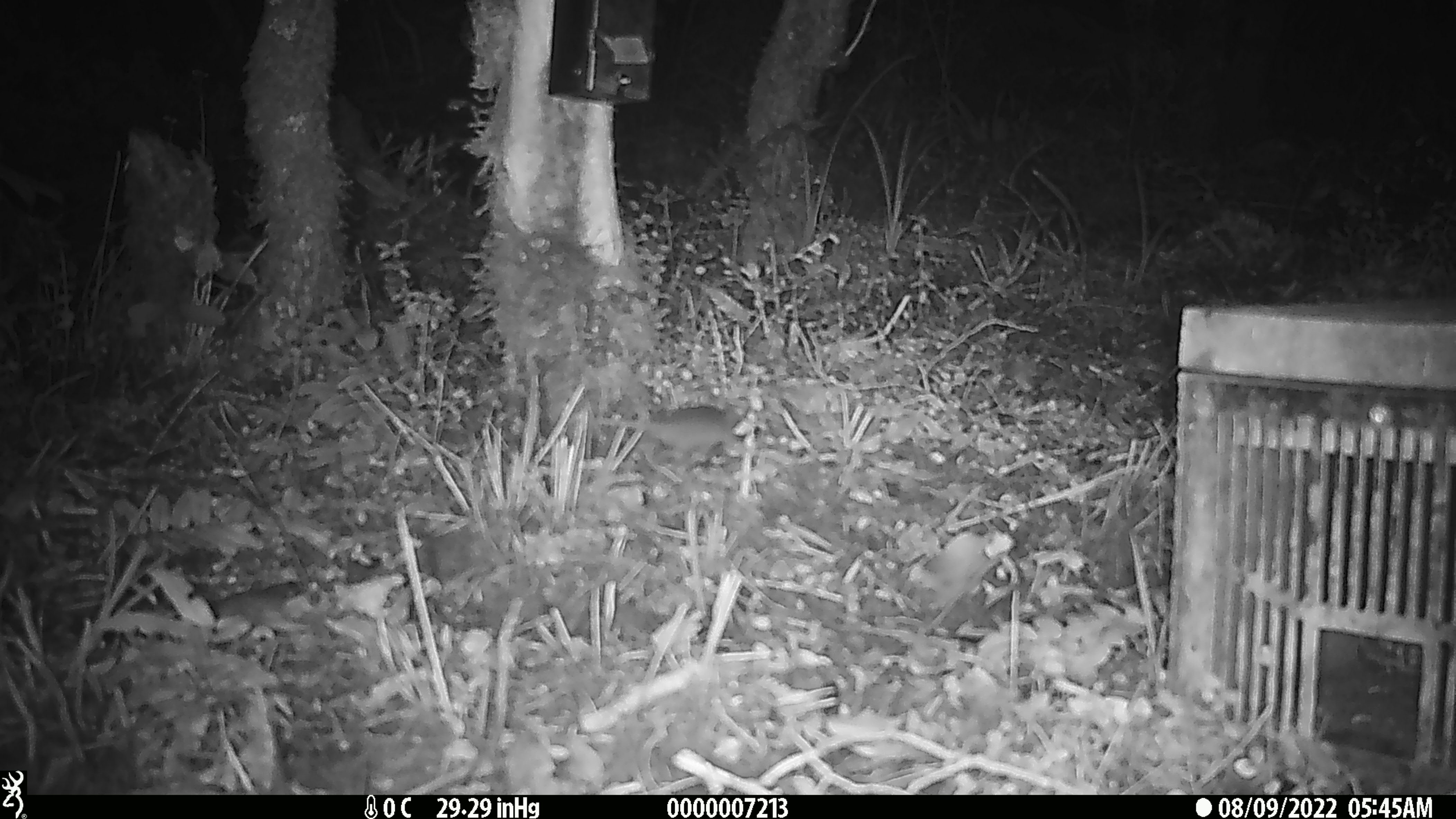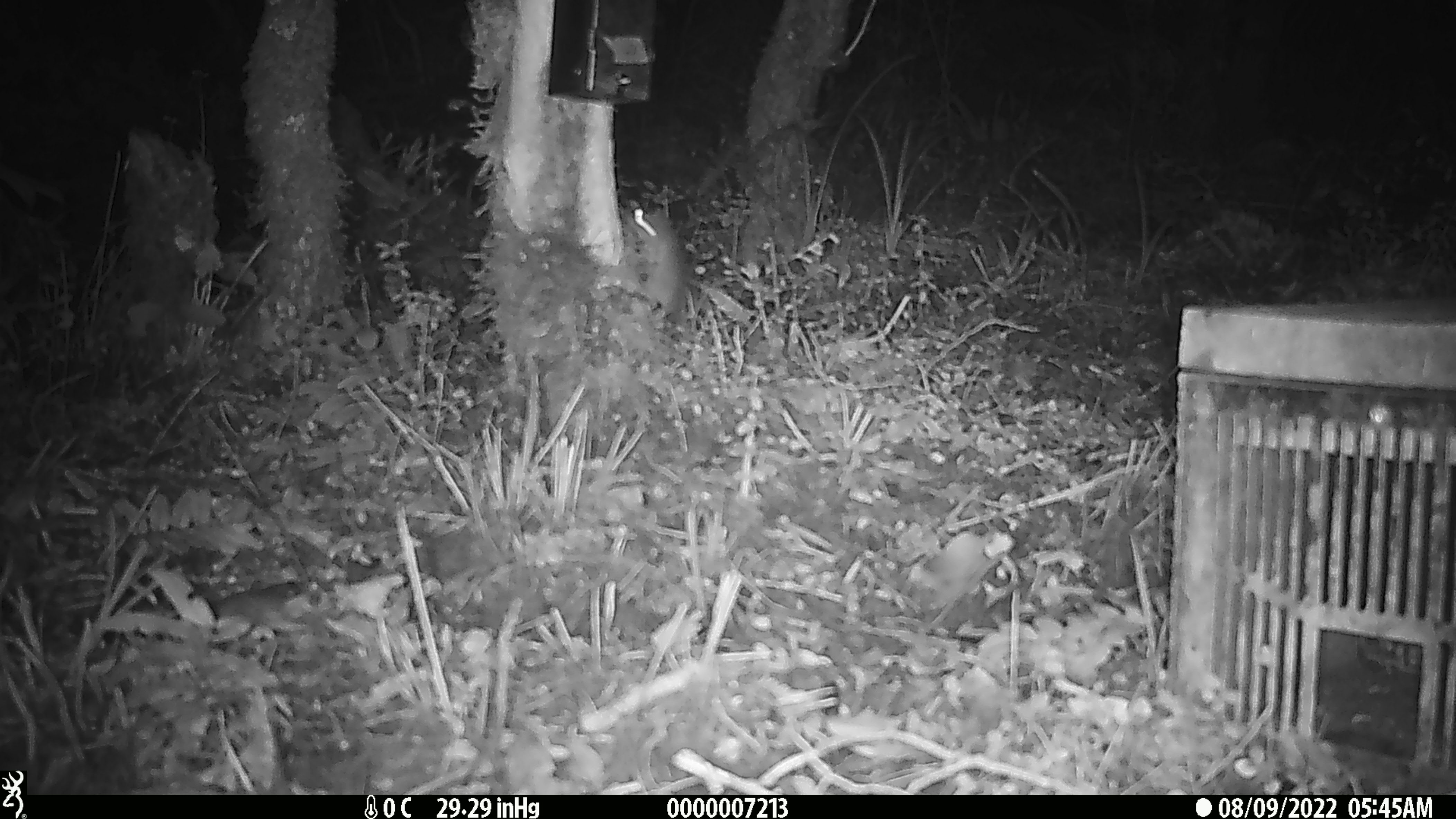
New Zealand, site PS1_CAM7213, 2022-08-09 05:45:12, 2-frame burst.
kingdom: Animalia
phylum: Chordata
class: Mammalia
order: Rodentia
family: Muridae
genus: Mus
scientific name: Mus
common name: mouse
Mouse (Mus).